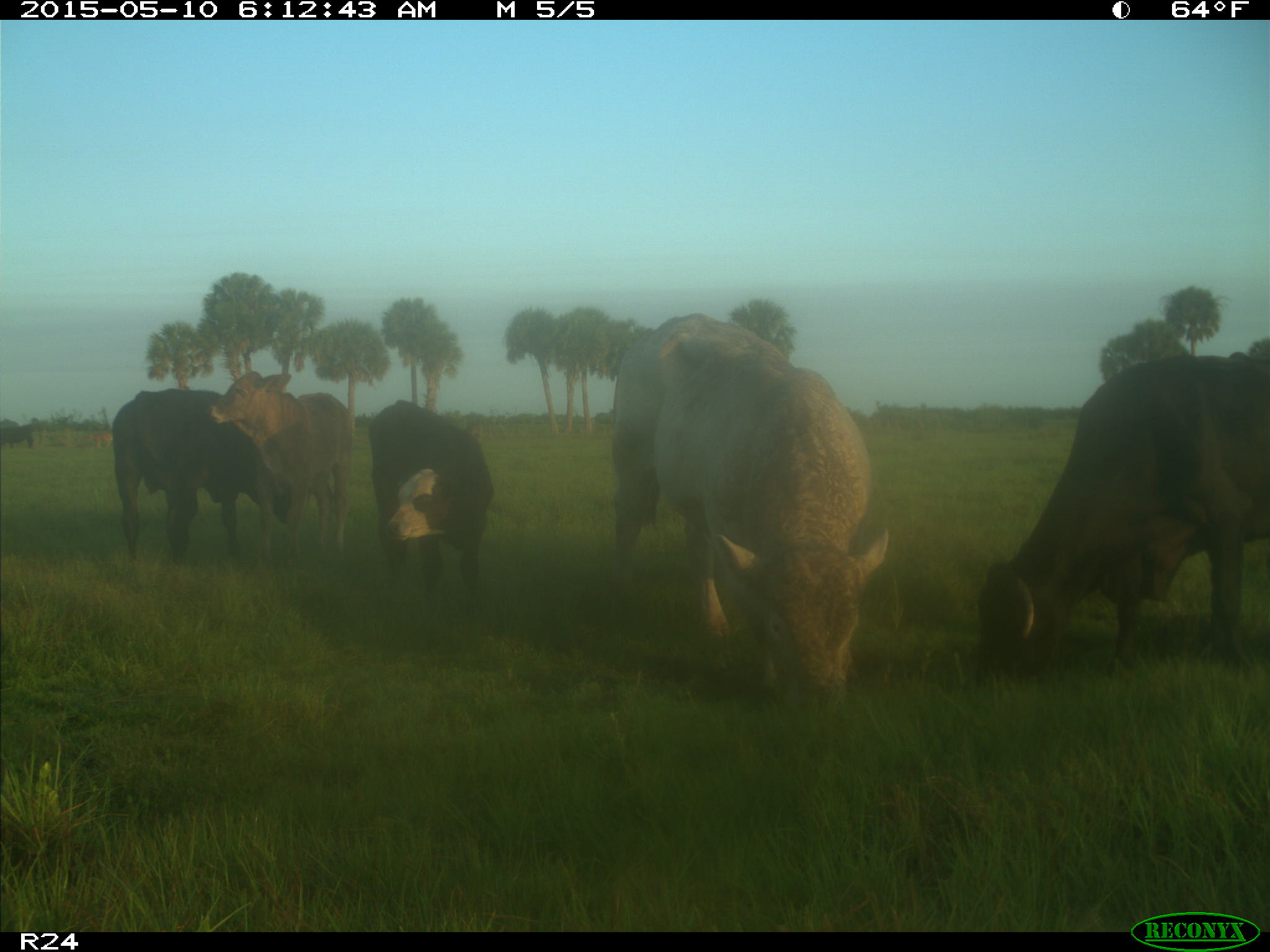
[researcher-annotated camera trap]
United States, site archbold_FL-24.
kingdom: Animalia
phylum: Chordata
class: Mammalia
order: Artiodactyla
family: Bovidae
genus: Bos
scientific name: Bos taurus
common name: domestic cow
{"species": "Bos taurus (domestic cow)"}